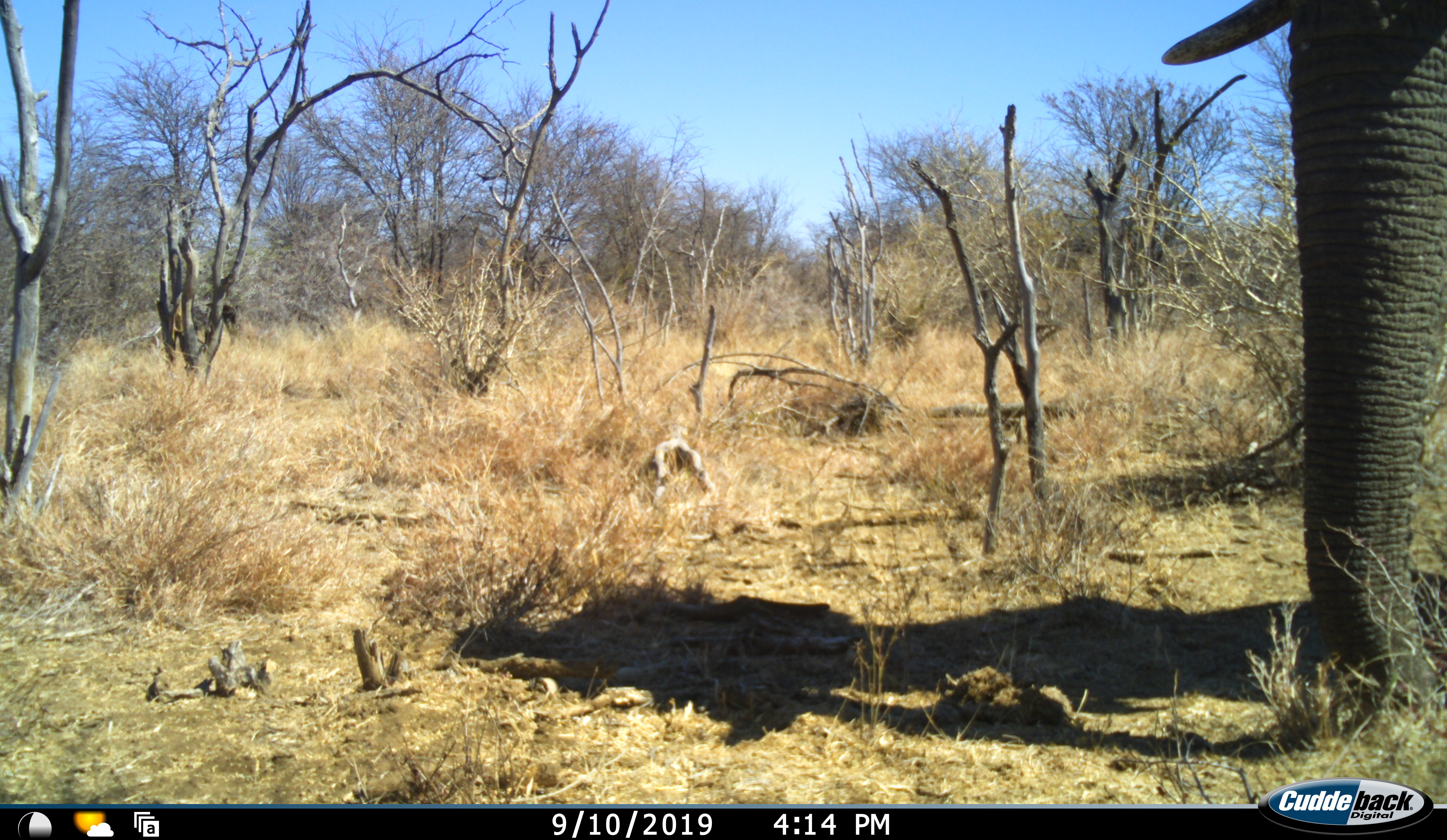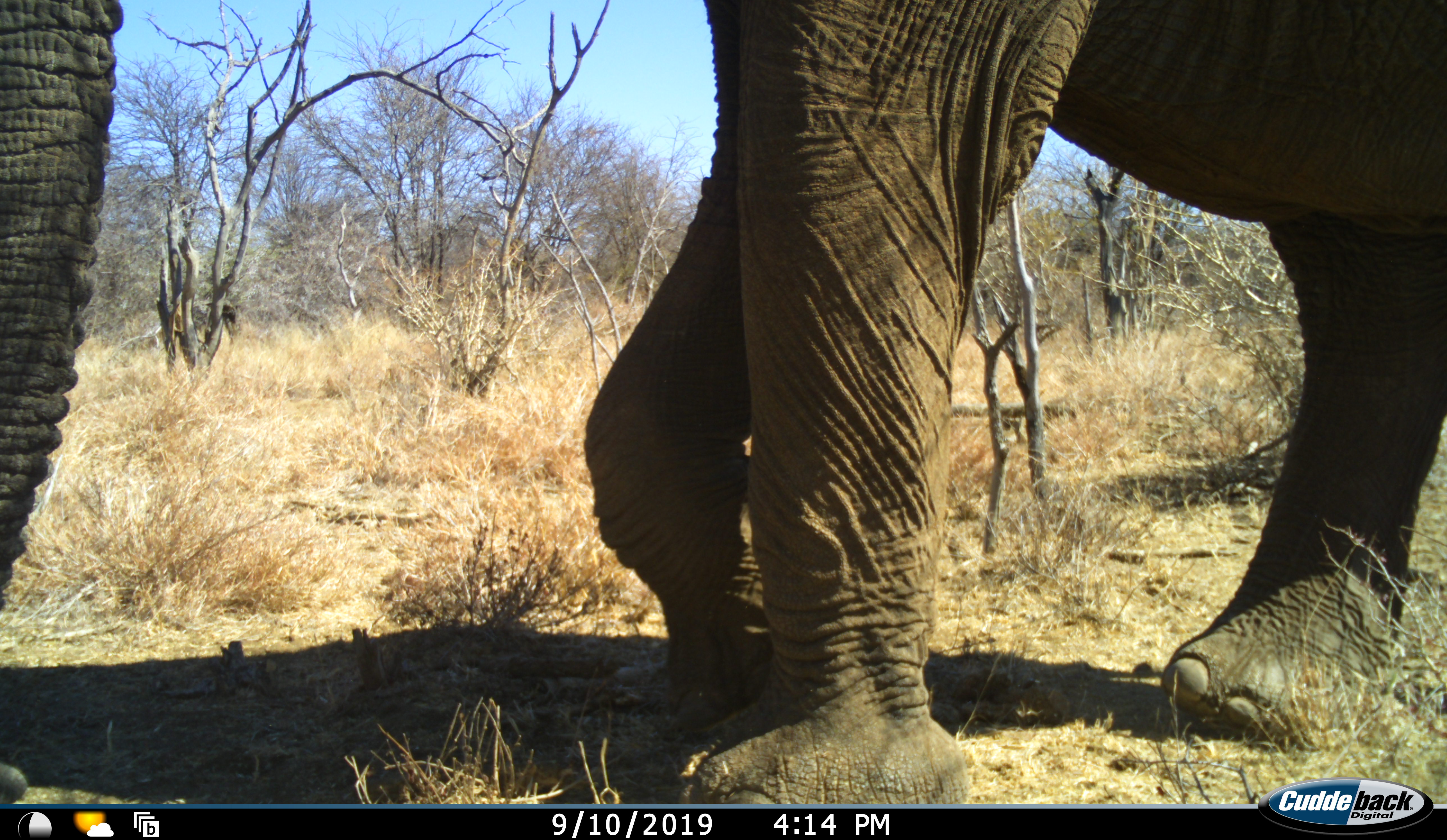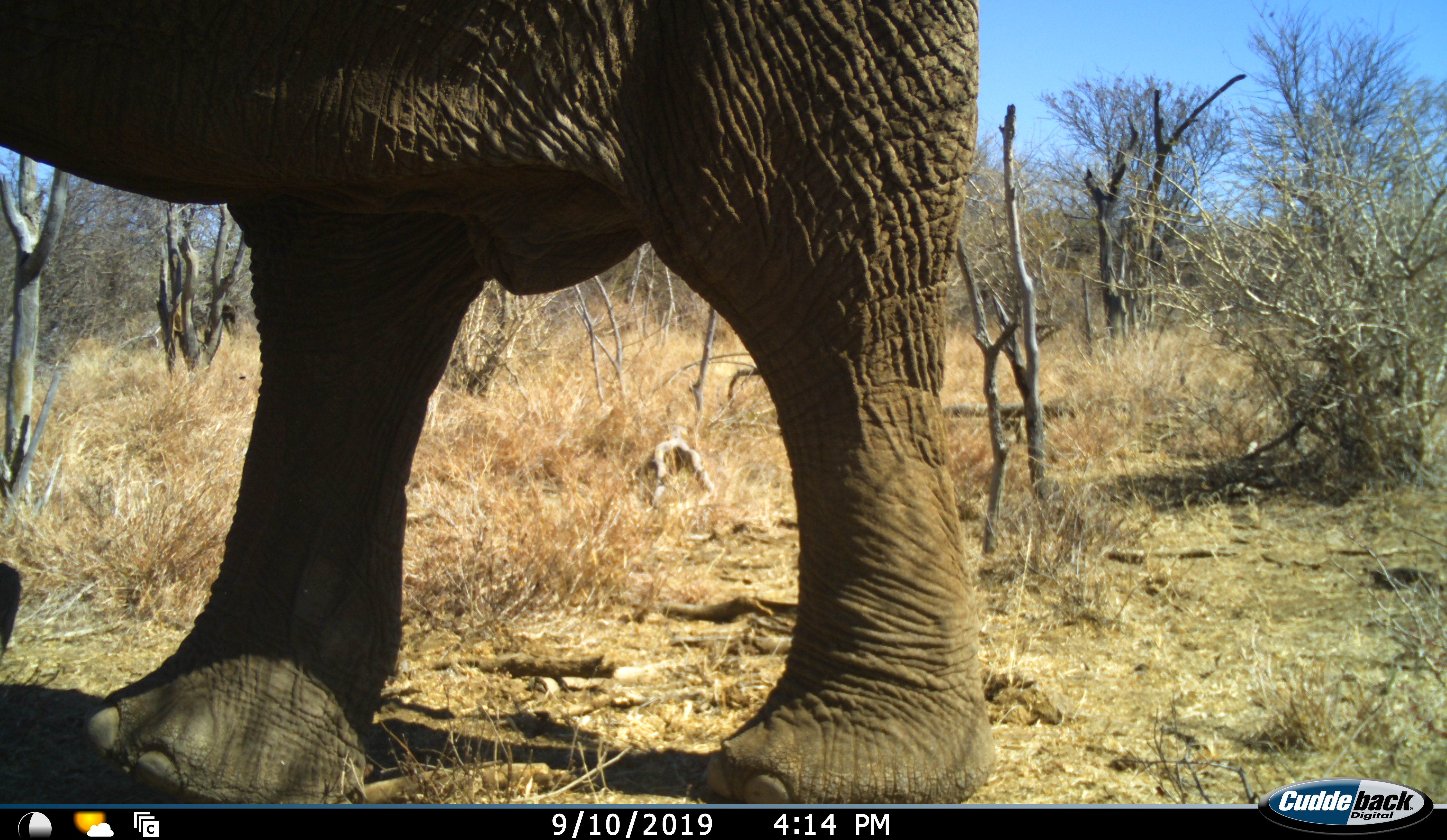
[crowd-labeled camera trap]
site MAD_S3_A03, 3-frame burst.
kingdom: Animalia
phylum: Chordata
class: Mammalia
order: Proboscidea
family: Elephantidae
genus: Loxodonta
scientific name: Loxodonta africana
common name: african bush elephant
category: elephant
Elephant (african bush elephant) (Loxodonta africana), count 1. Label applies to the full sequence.